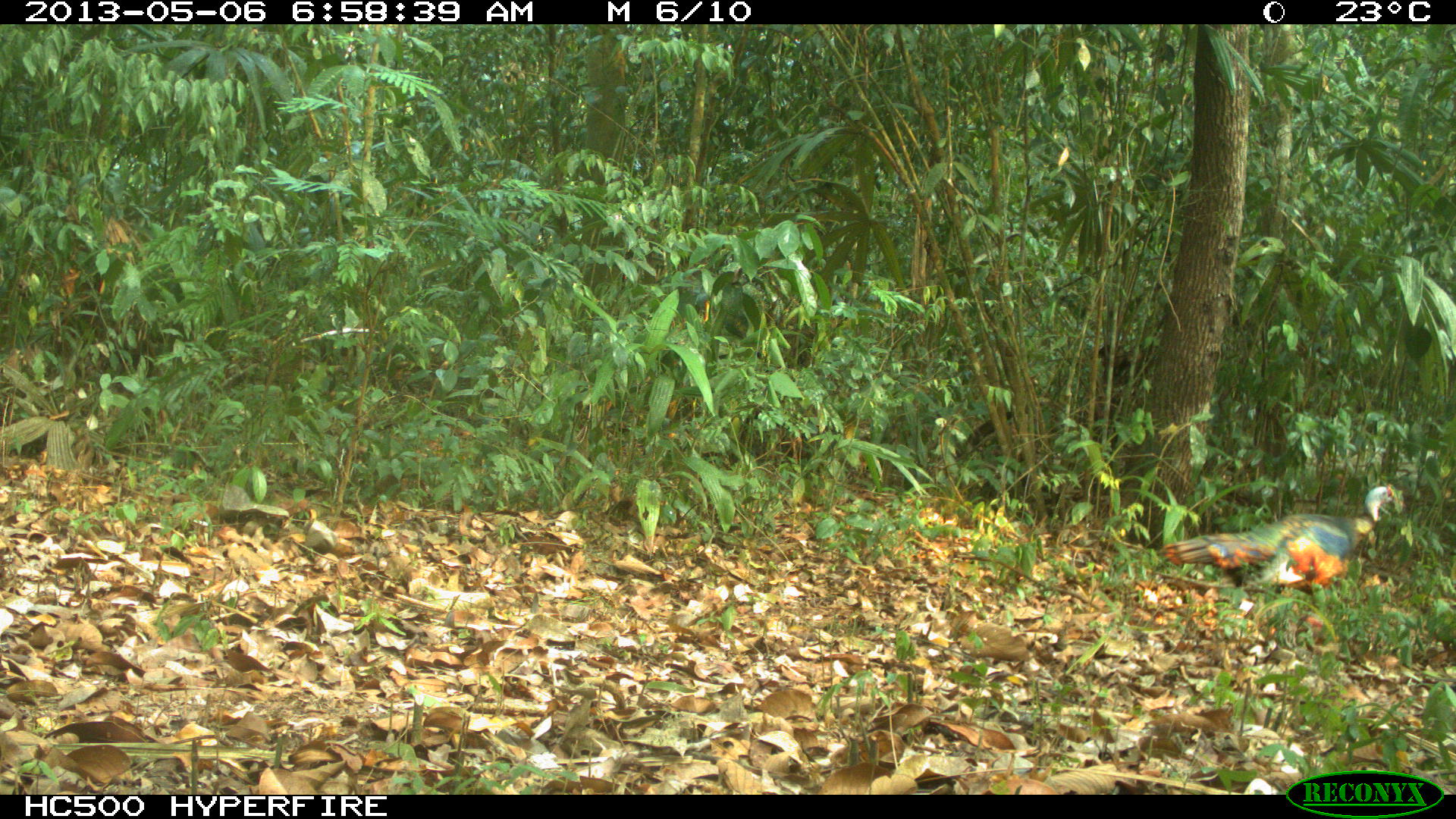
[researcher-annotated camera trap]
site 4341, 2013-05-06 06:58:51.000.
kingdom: Animalia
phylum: Chordata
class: Aves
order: Galliformes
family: Phasianidae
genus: Meleagris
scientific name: Meleagris ocellata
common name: ocellated turkey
Meleagris ocellata (ocellated turkey), count 1, sex male.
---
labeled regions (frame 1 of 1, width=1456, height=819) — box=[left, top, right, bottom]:
meleagris ocellata: box=[1155, 482, 1407, 644]